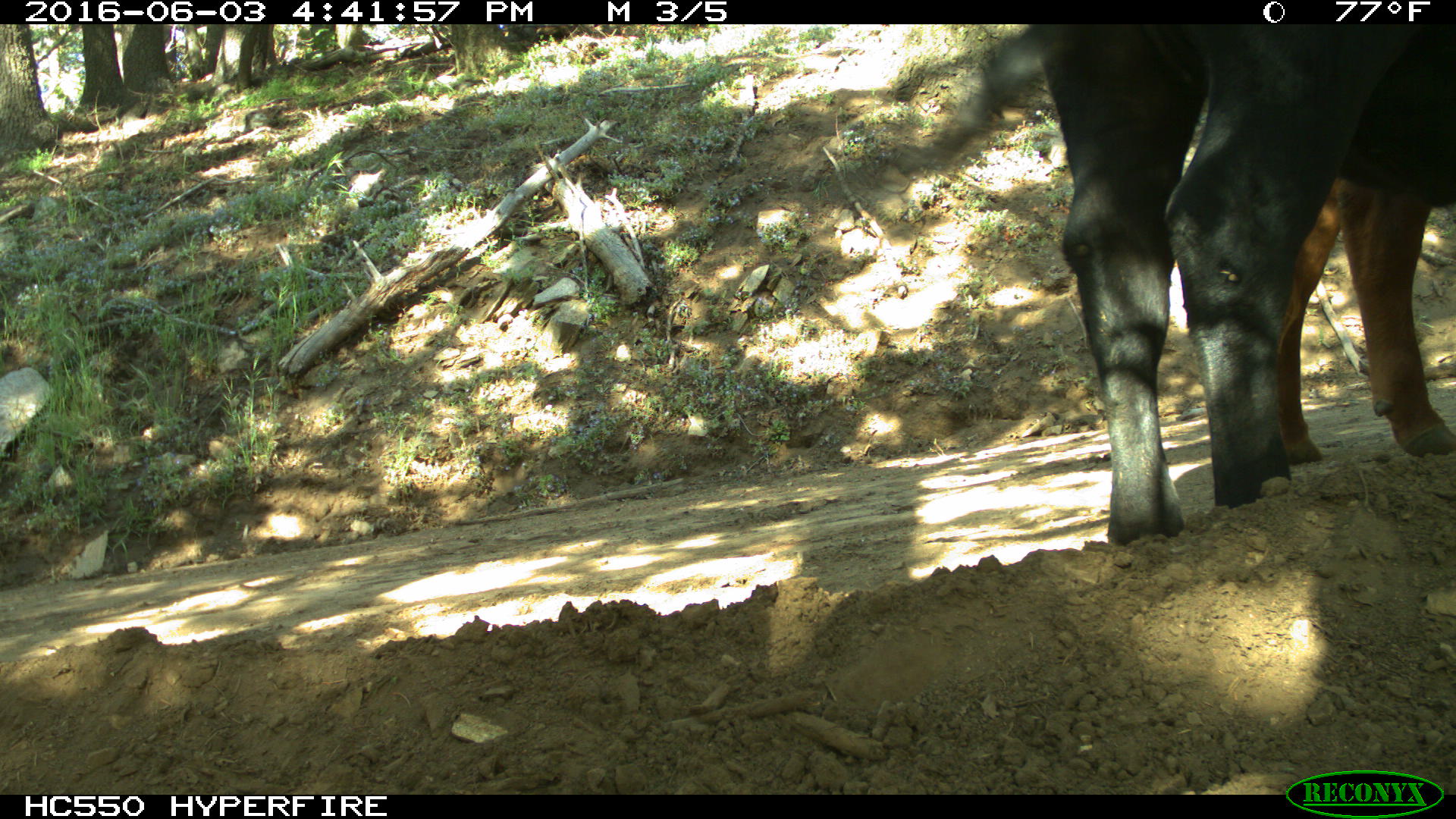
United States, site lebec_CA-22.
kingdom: Animalia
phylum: Chordata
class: Mammalia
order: Artiodactyla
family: Bovidae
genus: Bos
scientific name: Bos taurus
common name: domestic cow